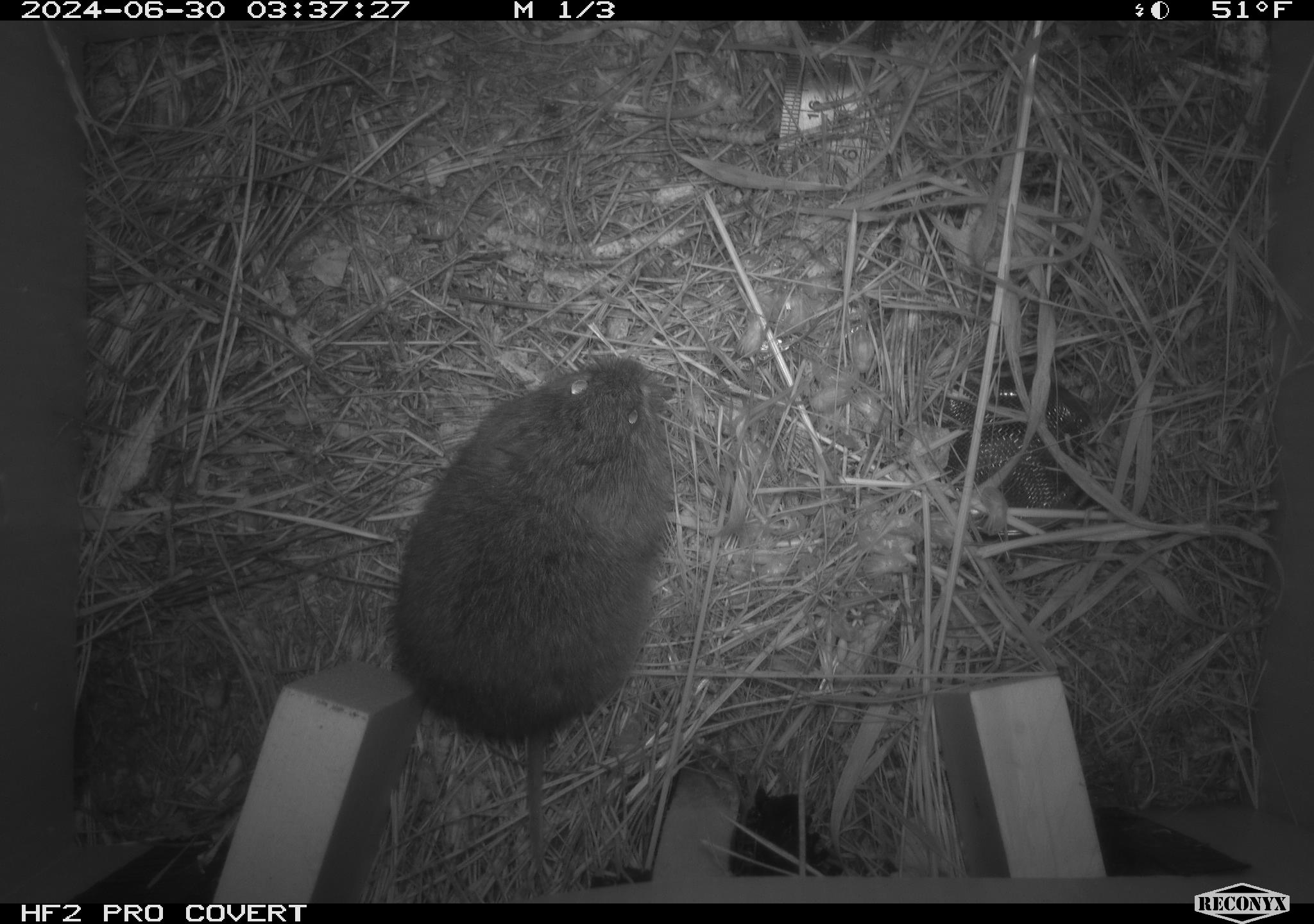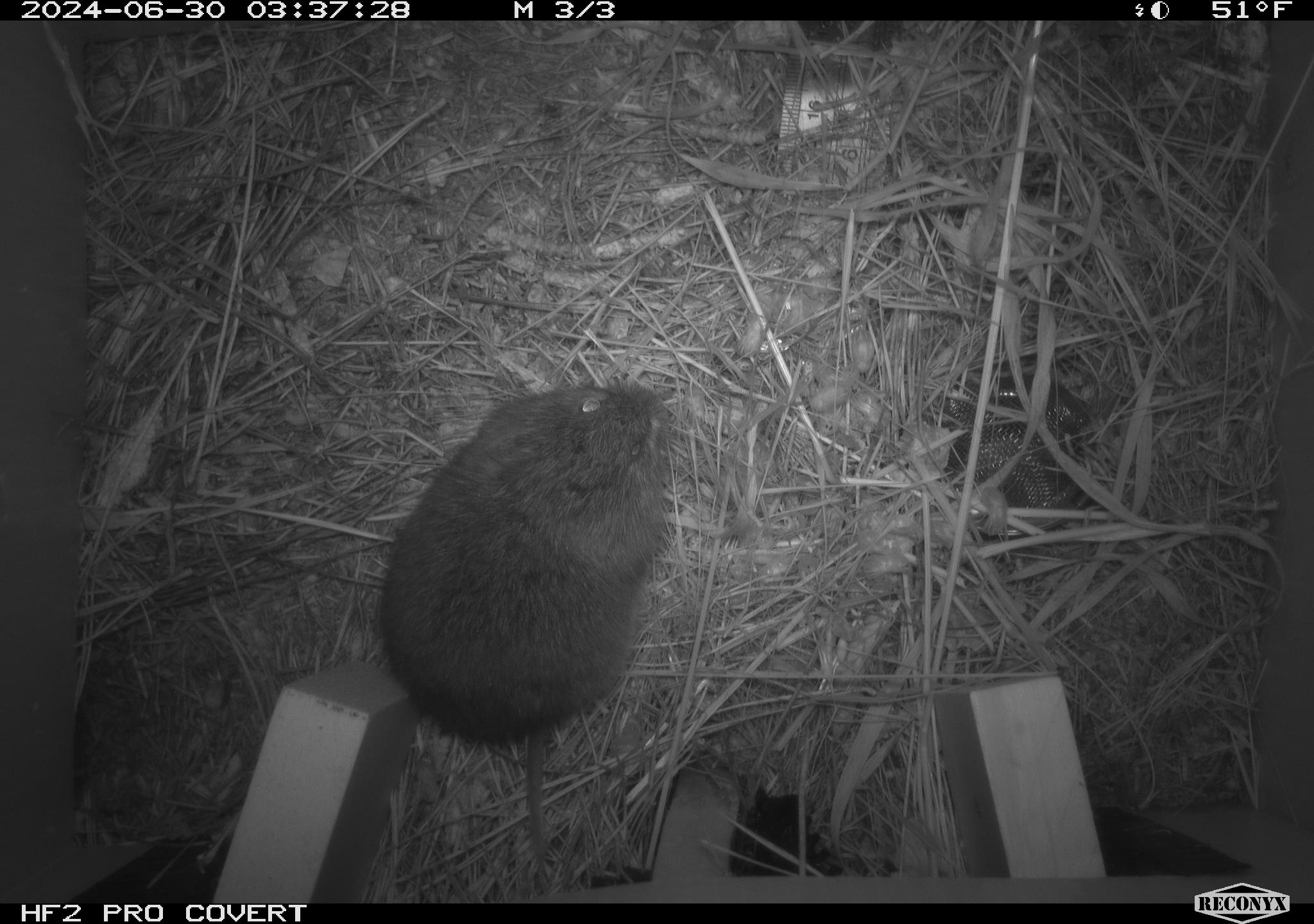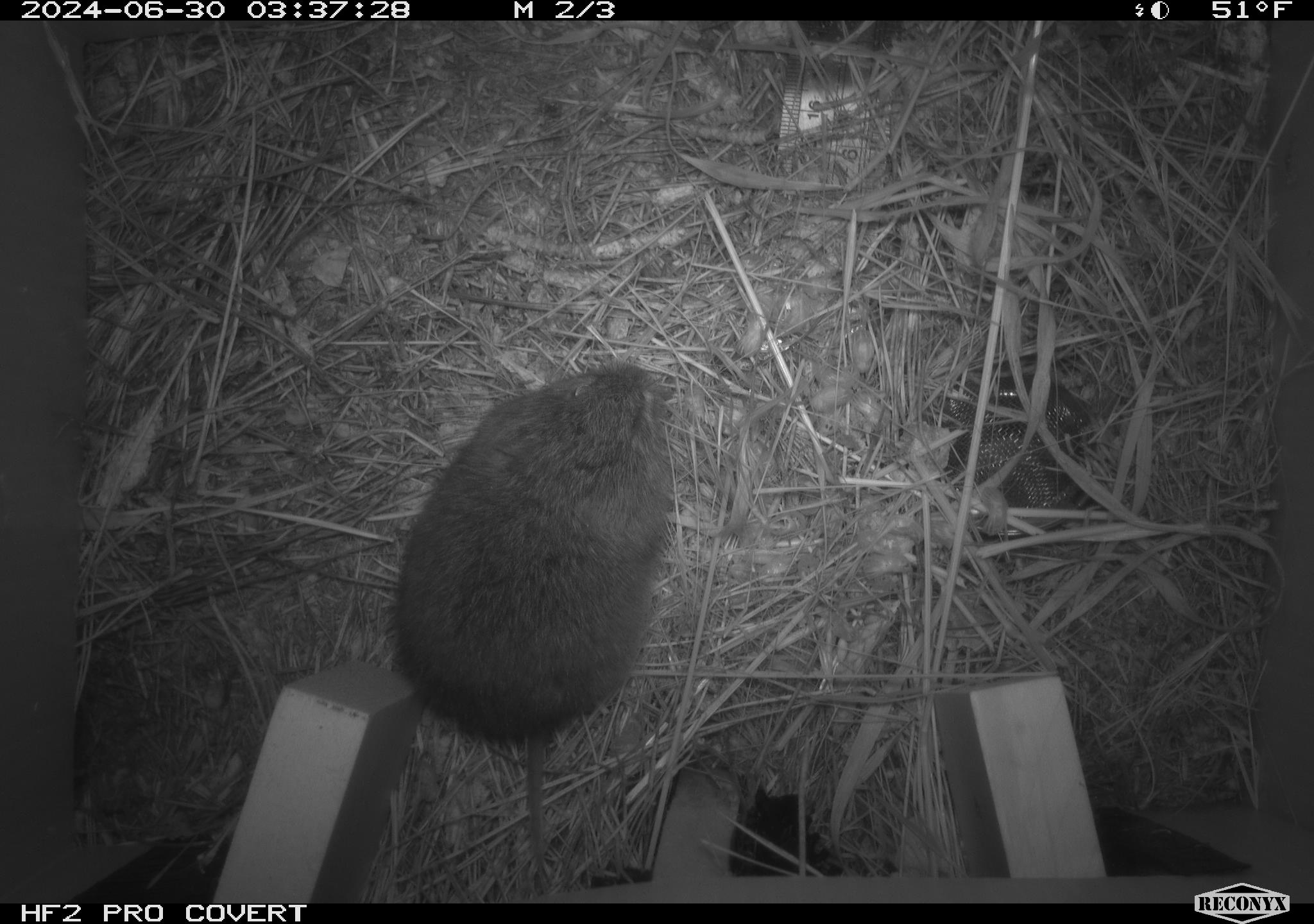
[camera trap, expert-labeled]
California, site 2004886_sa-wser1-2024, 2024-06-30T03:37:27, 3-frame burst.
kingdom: Animalia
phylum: Chordata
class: Mammalia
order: Rodentia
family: Cricetidae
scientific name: Arvicolinae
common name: voles, lemmings, and muskrats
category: arvicolinae subfamily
Arvicolinae subfamily (voles, lemmings, and muskrats) (Arvicolinae).